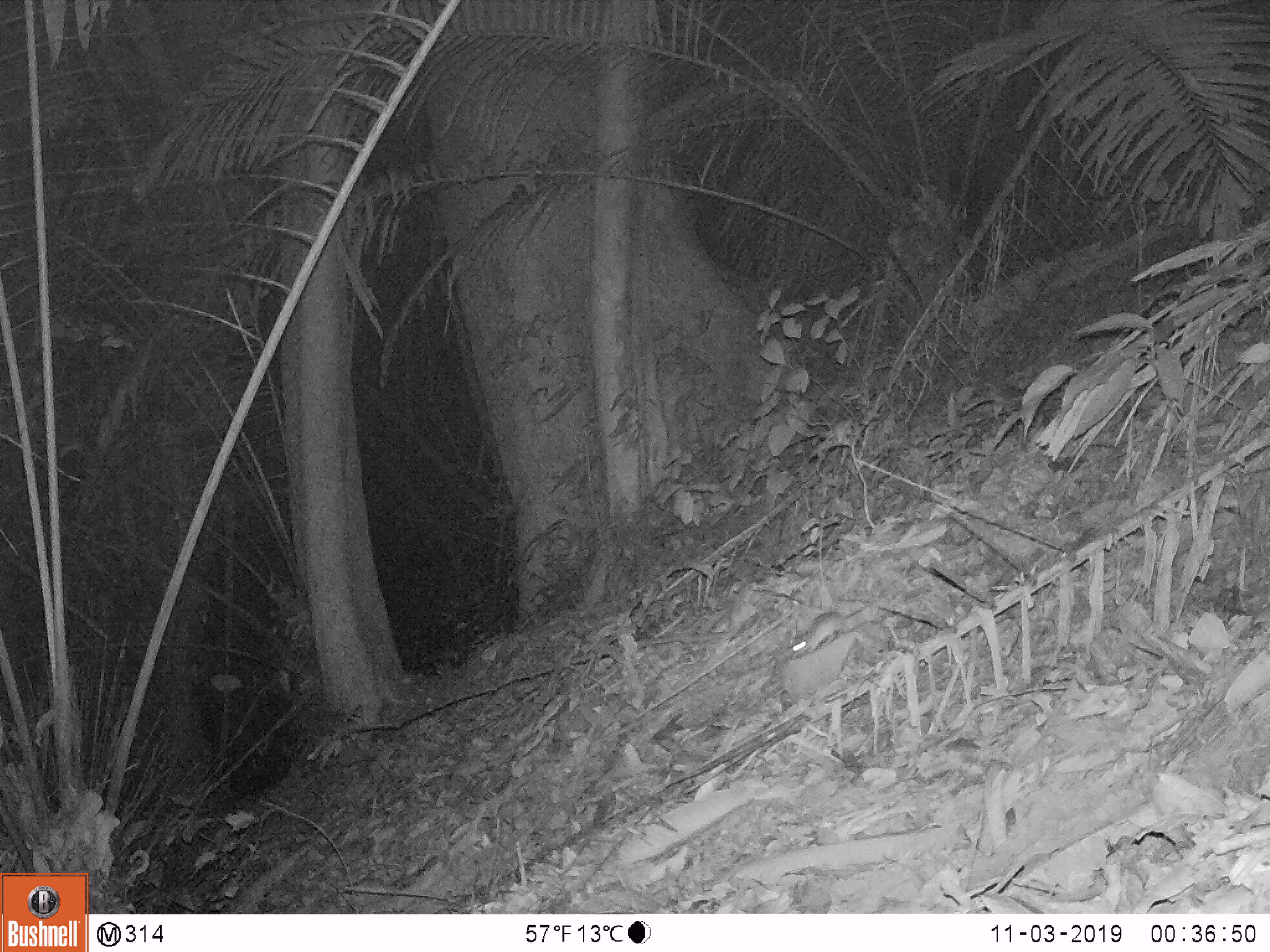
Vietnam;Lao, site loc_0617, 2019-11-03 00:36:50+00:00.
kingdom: Animalia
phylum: Chordata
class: Mammalia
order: Rodentia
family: Muridae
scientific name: Muridae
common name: old-world mice and rats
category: unidentified murid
Unidentified murid (old-world mice and rats) (Muridae). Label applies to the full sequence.